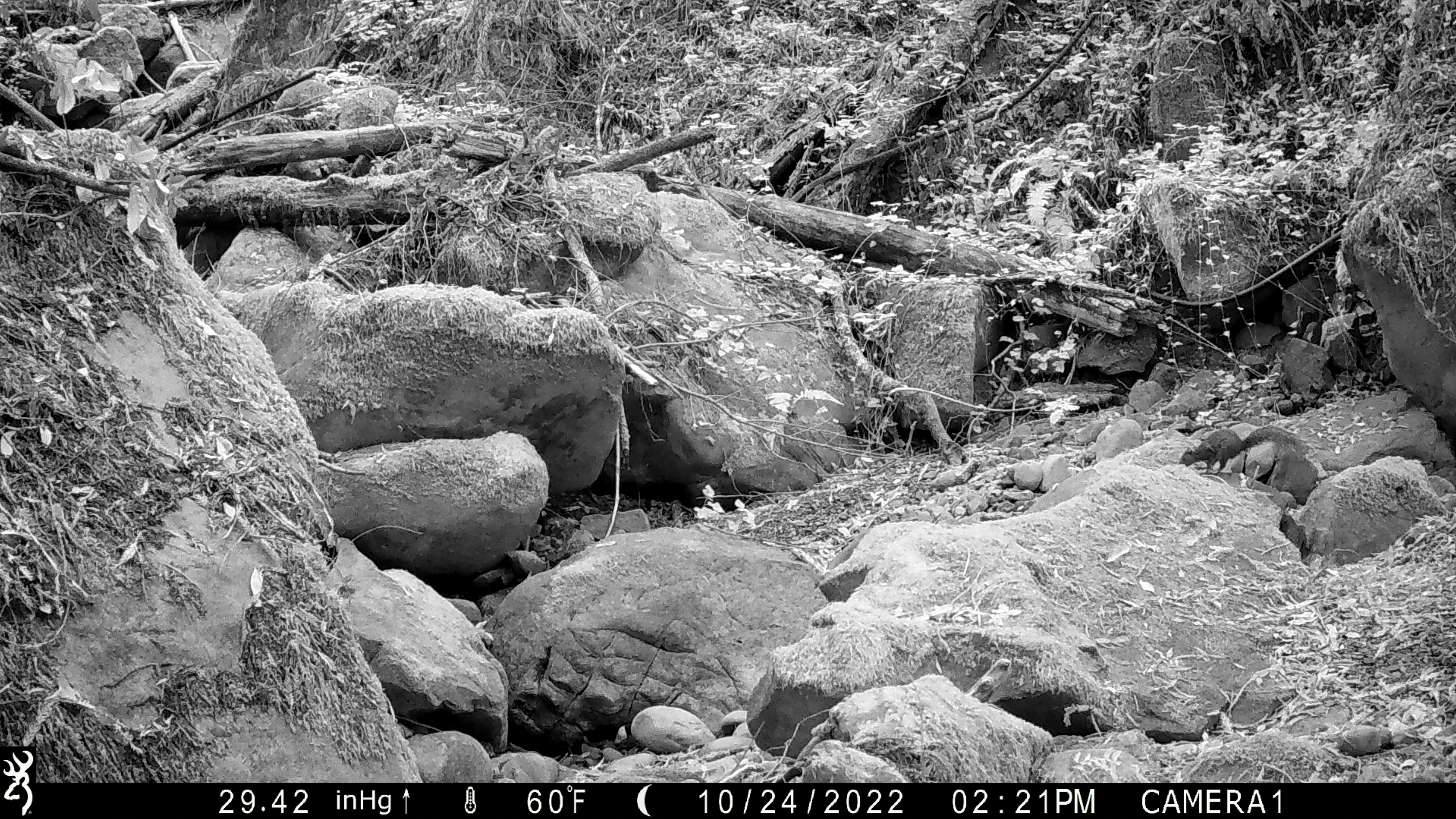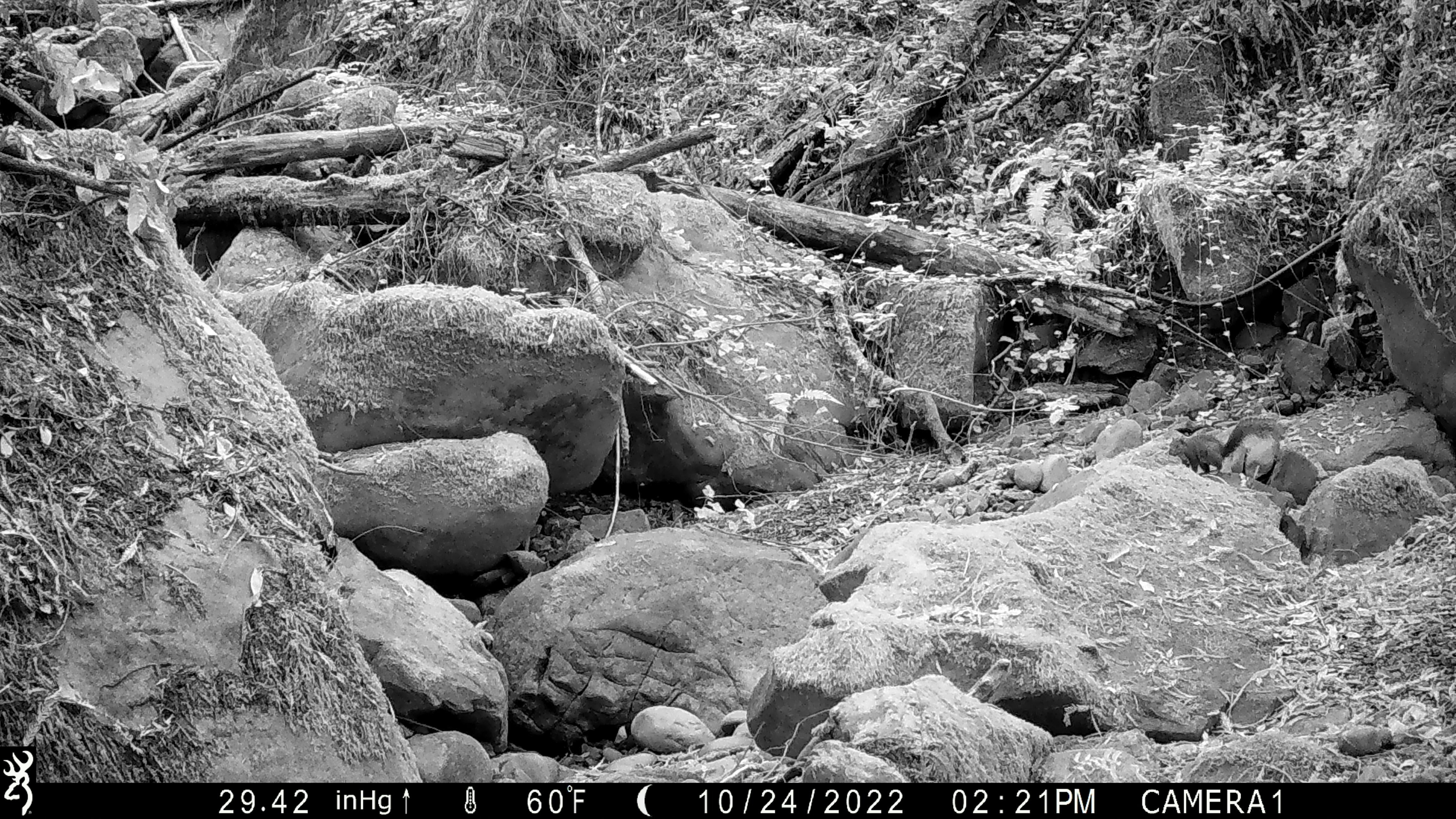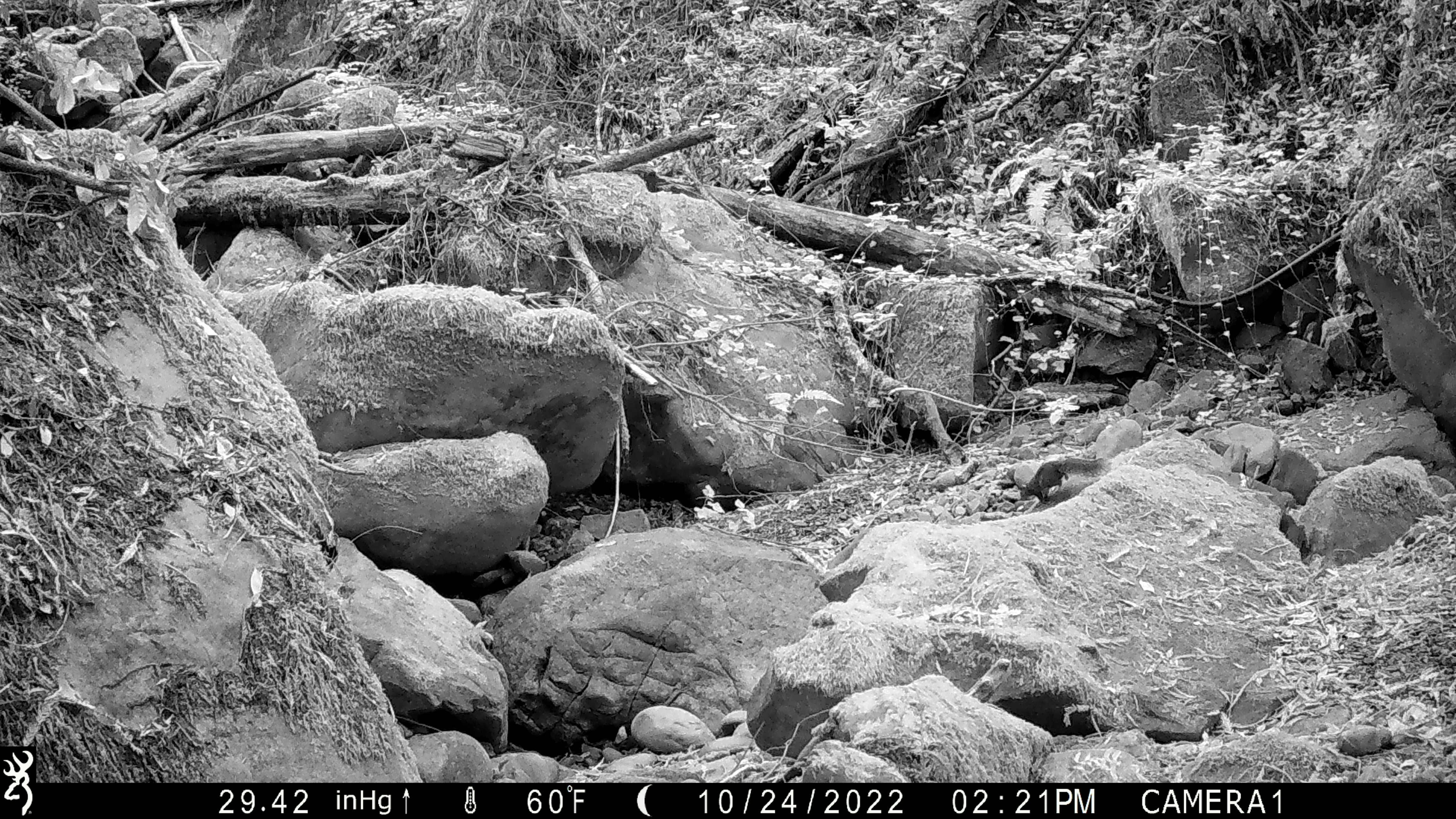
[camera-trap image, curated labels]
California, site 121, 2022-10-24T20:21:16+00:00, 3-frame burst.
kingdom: Animalia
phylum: Chordata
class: Mammalia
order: Rodentia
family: Sciuridae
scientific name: Sciuridae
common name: squirrel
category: unknown squirrel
Unknown squirrel (squirrel) (Sciuridae).